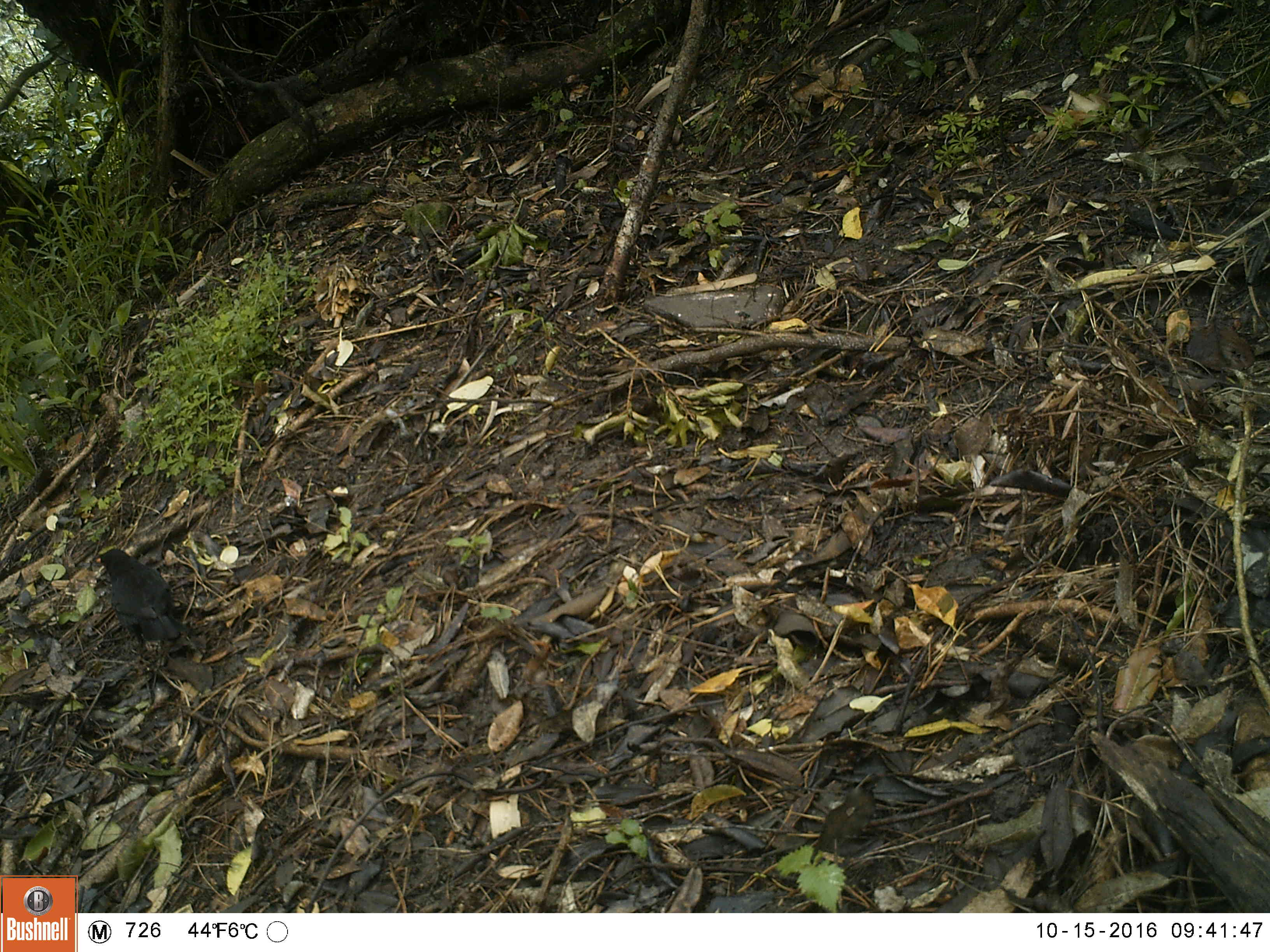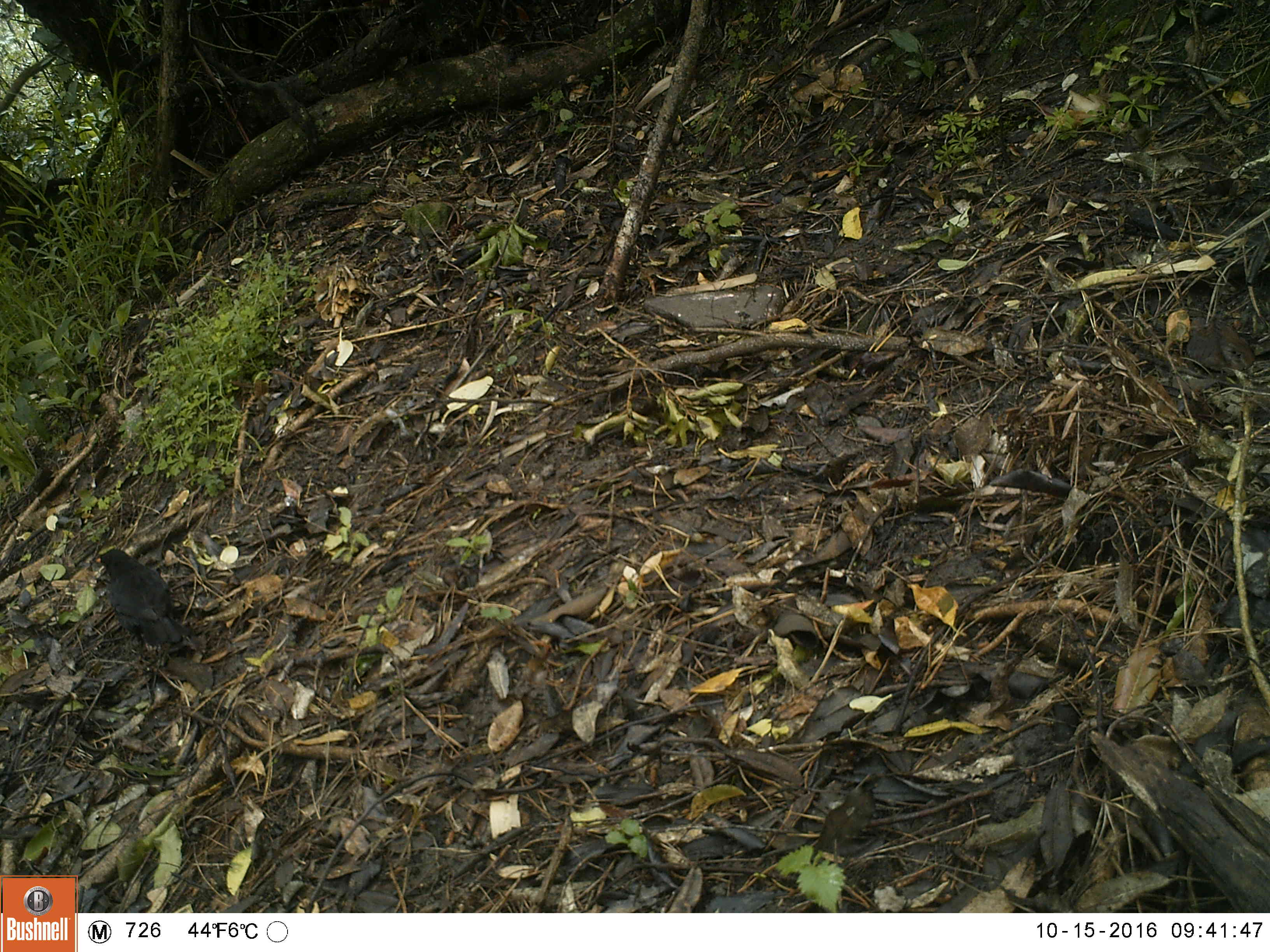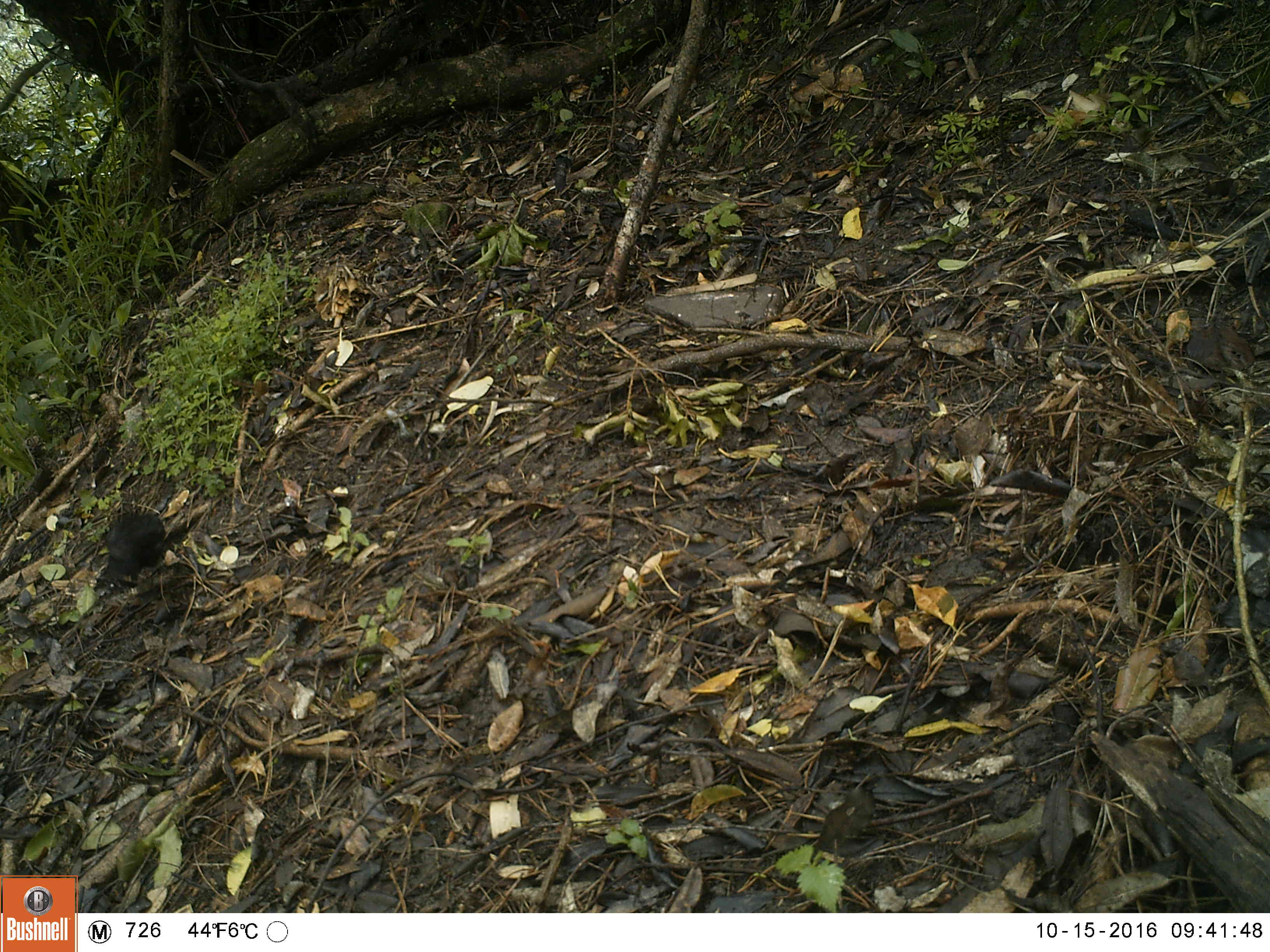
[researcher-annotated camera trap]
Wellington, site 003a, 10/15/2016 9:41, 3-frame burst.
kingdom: Animalia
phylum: Chordata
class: Aves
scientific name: Aves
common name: bird